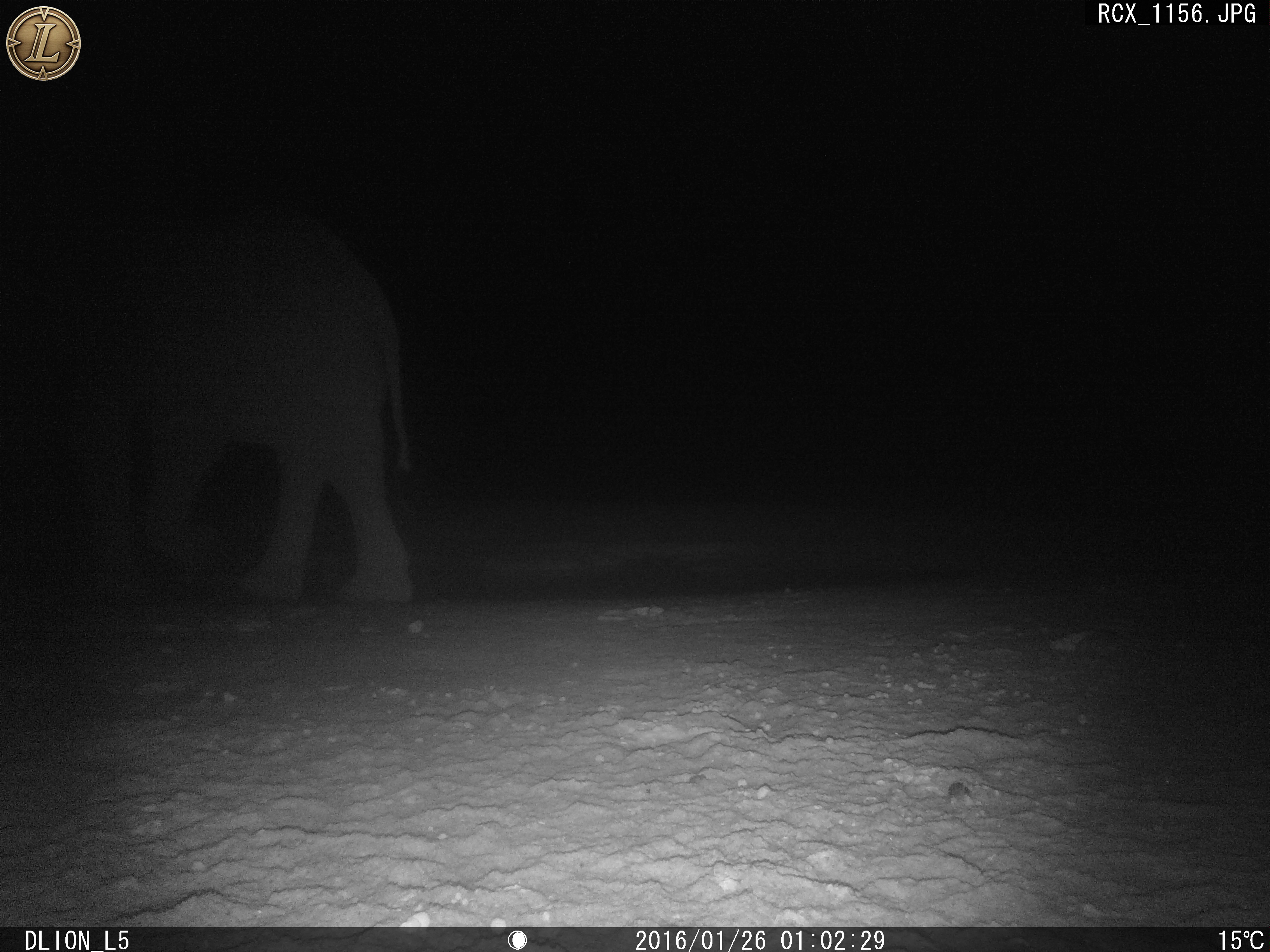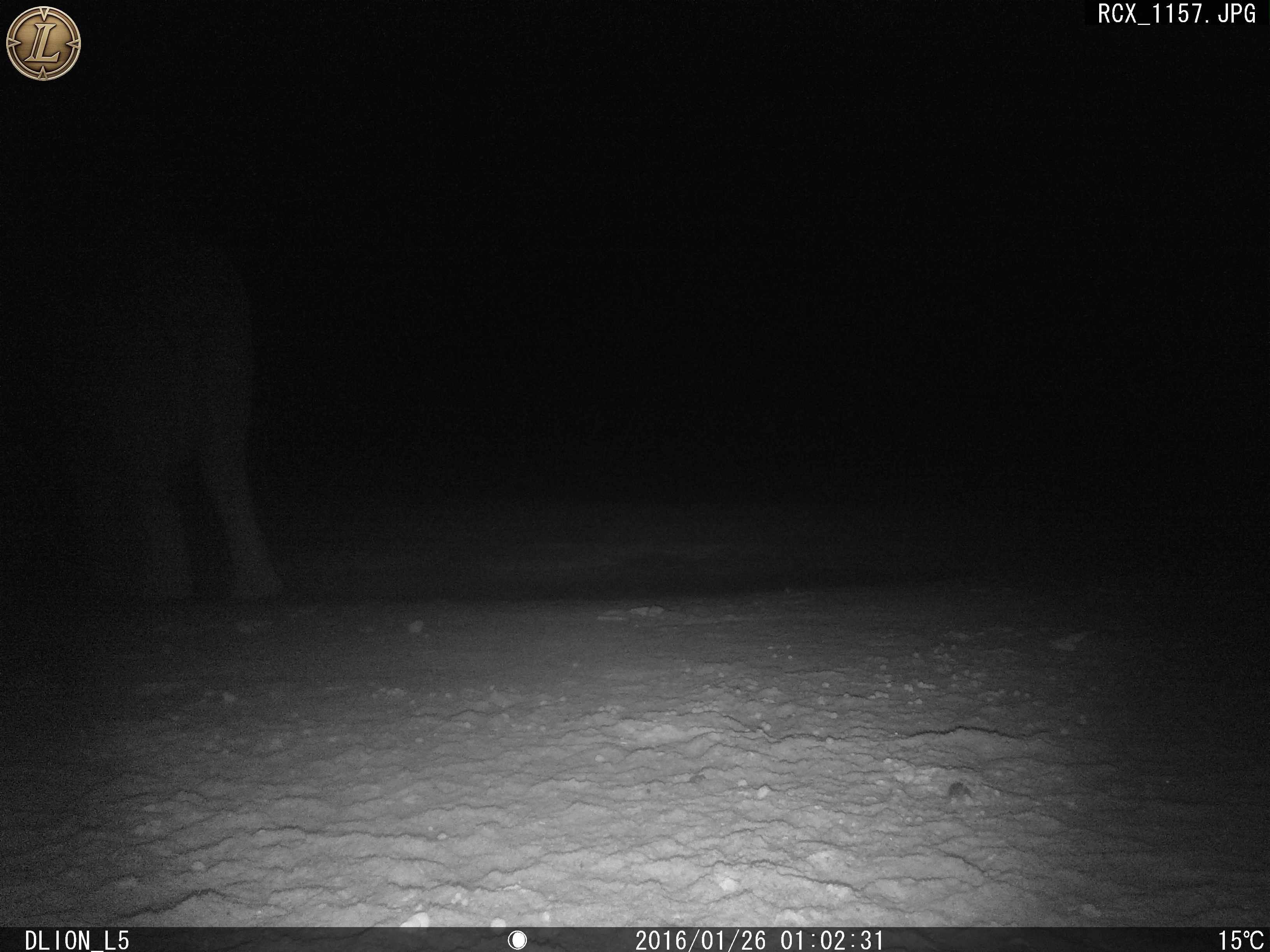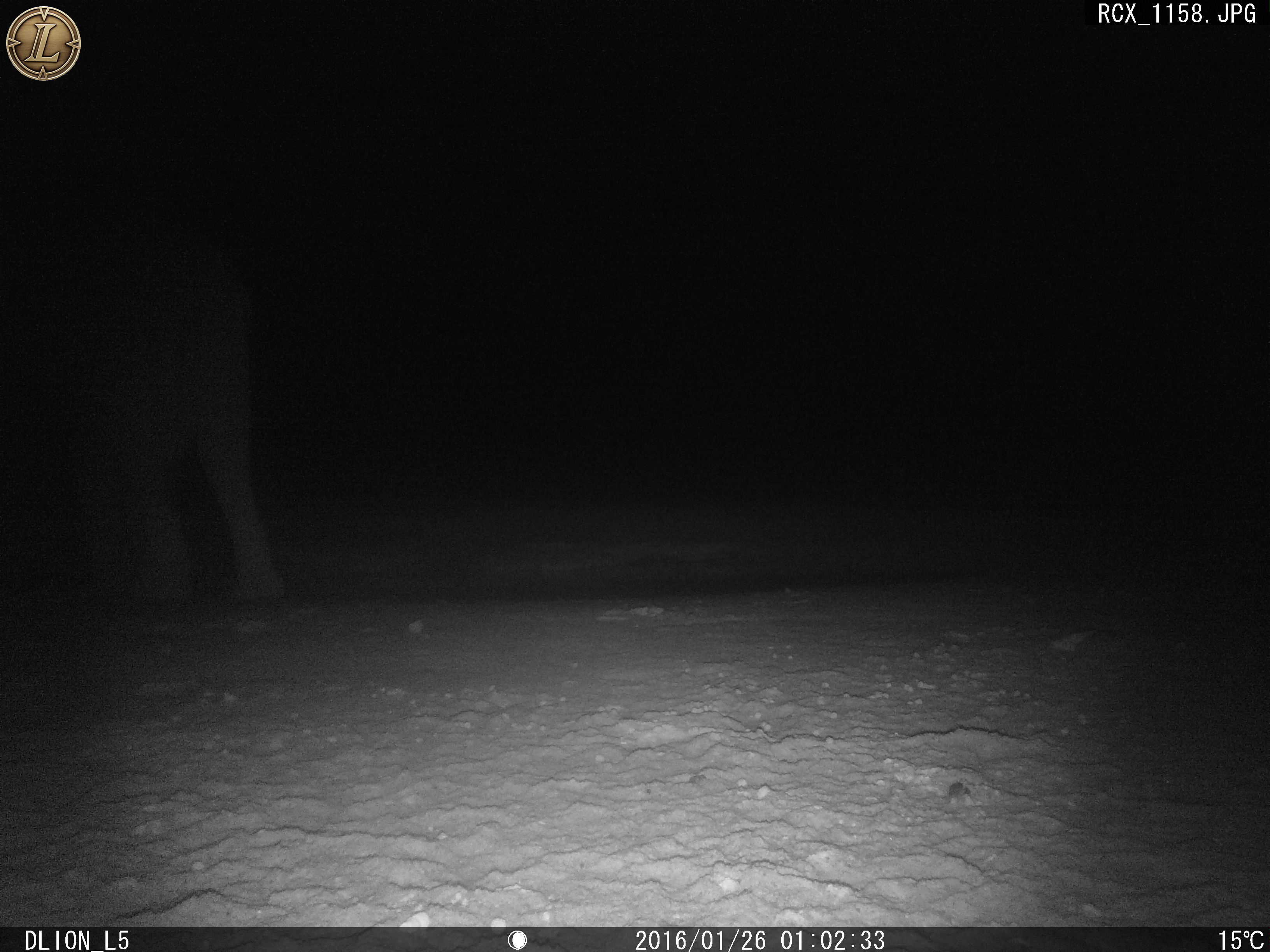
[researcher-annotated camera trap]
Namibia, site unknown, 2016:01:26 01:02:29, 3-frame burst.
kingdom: Animalia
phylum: Chordata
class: Mammalia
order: Proboscidea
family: Elephantidae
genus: Loxodonta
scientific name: Loxodonta africana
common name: african elephant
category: loxodanta africana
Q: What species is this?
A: Loxodanta africana (african elephant) (Loxodonta africana).